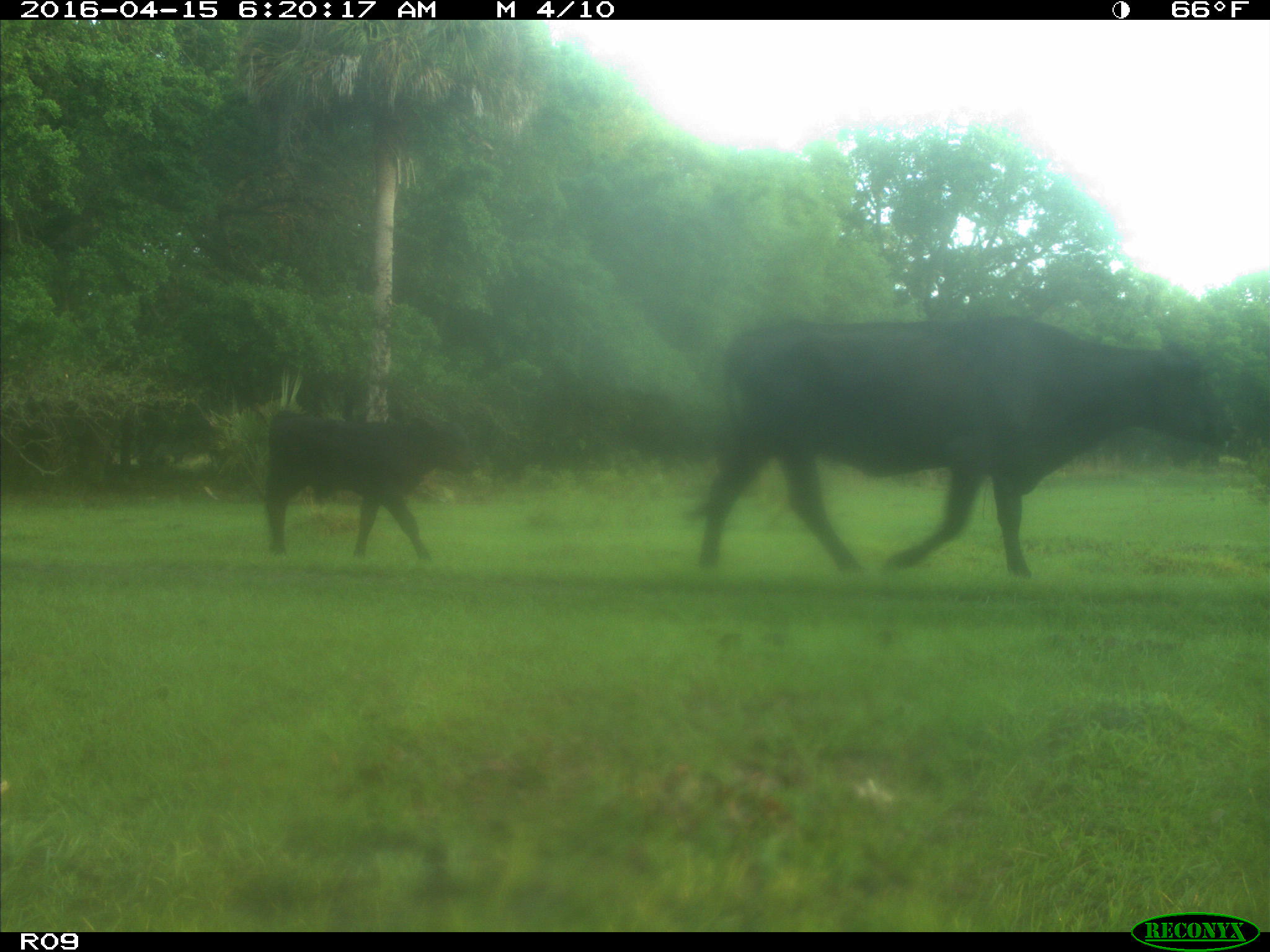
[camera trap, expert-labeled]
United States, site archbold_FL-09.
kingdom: Animalia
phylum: Chordata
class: Mammalia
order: Artiodactyla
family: Bovidae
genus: Bos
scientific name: Bos taurus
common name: domestic cow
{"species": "Bos taurus (domestic cow)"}